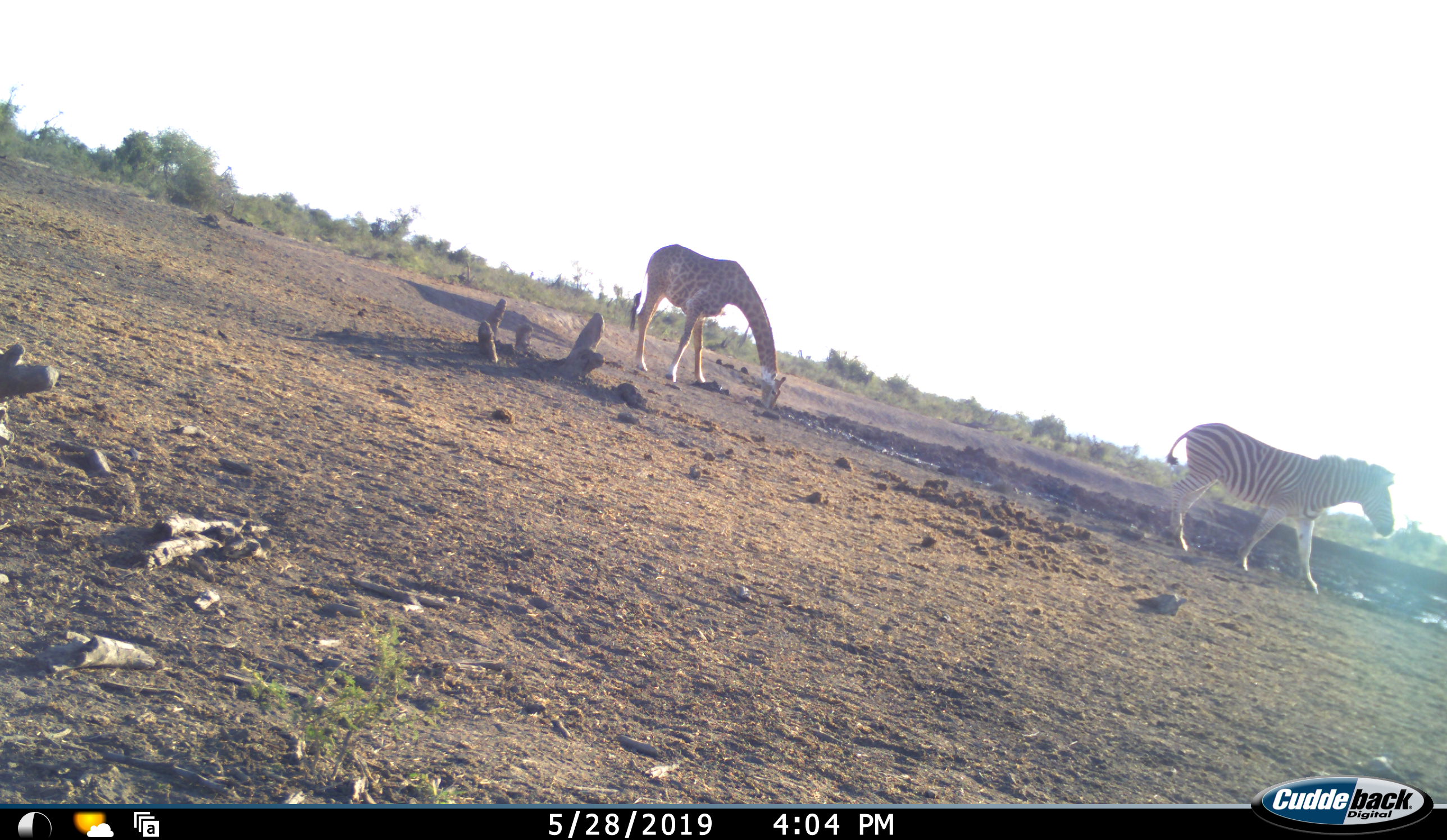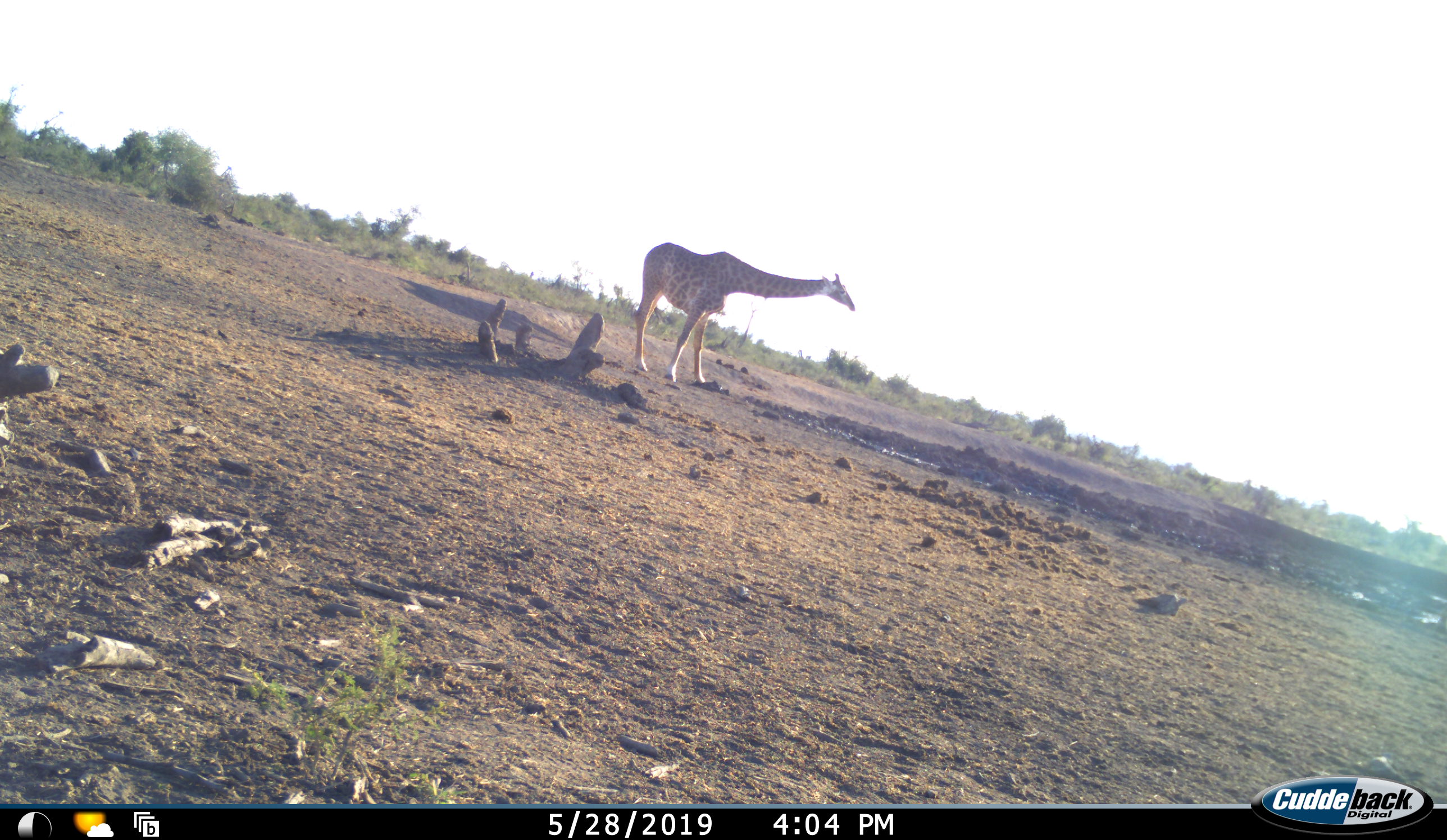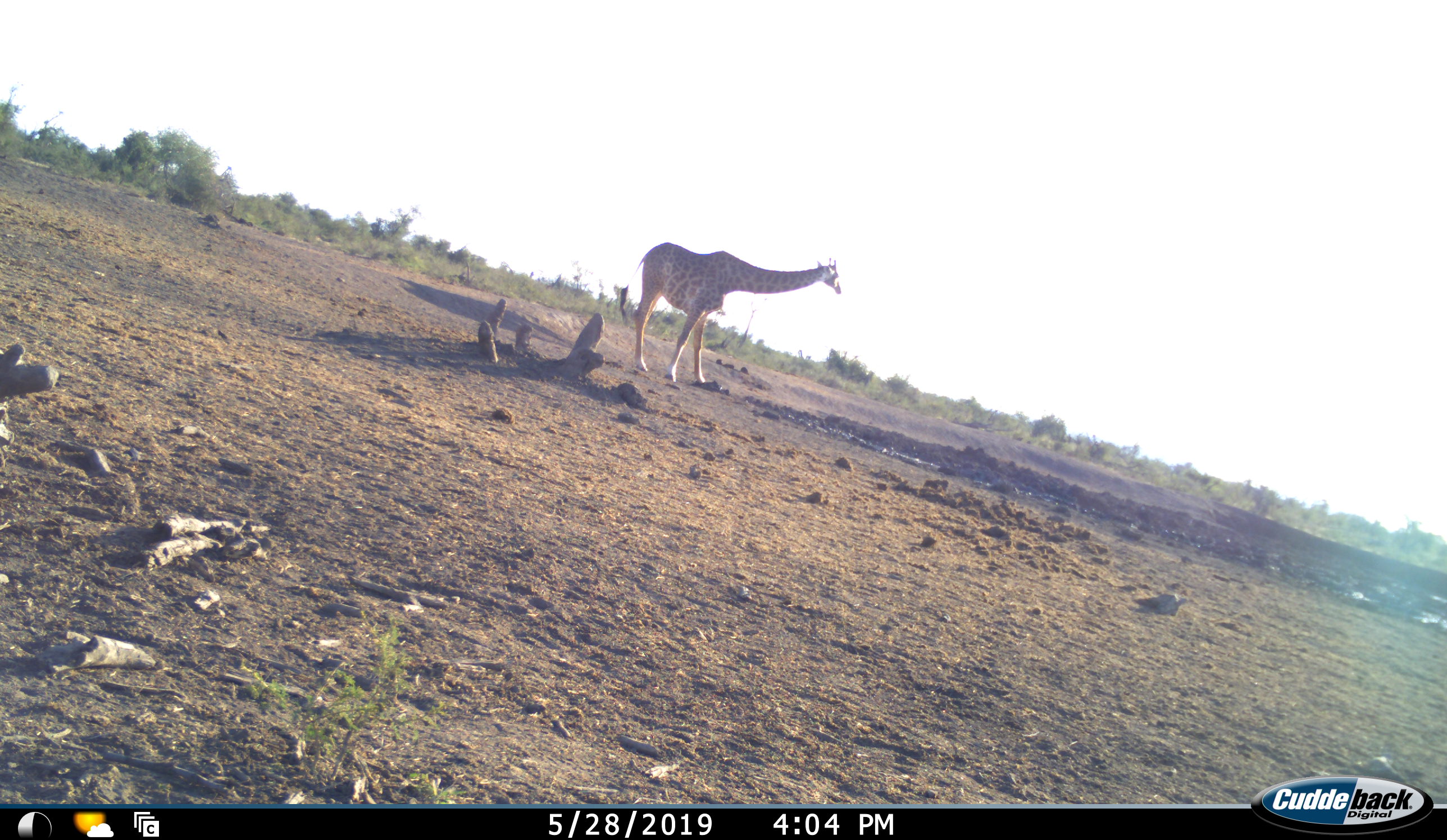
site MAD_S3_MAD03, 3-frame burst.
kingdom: Animalia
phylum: Chordata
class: Mammalia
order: Artiodactyla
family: Giraffidae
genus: Giraffa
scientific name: Giraffa camelopardalis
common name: giraffe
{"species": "giraffe (Giraffa camelopardalis)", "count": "1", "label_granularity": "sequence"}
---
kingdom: Animalia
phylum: Chordata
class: Mammalia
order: Perissodactyla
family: Equidae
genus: Equus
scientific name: Equus quagga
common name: plains zebra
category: zebraplains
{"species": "zebraplains (plains zebra) (Equus quagga)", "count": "1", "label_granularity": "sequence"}